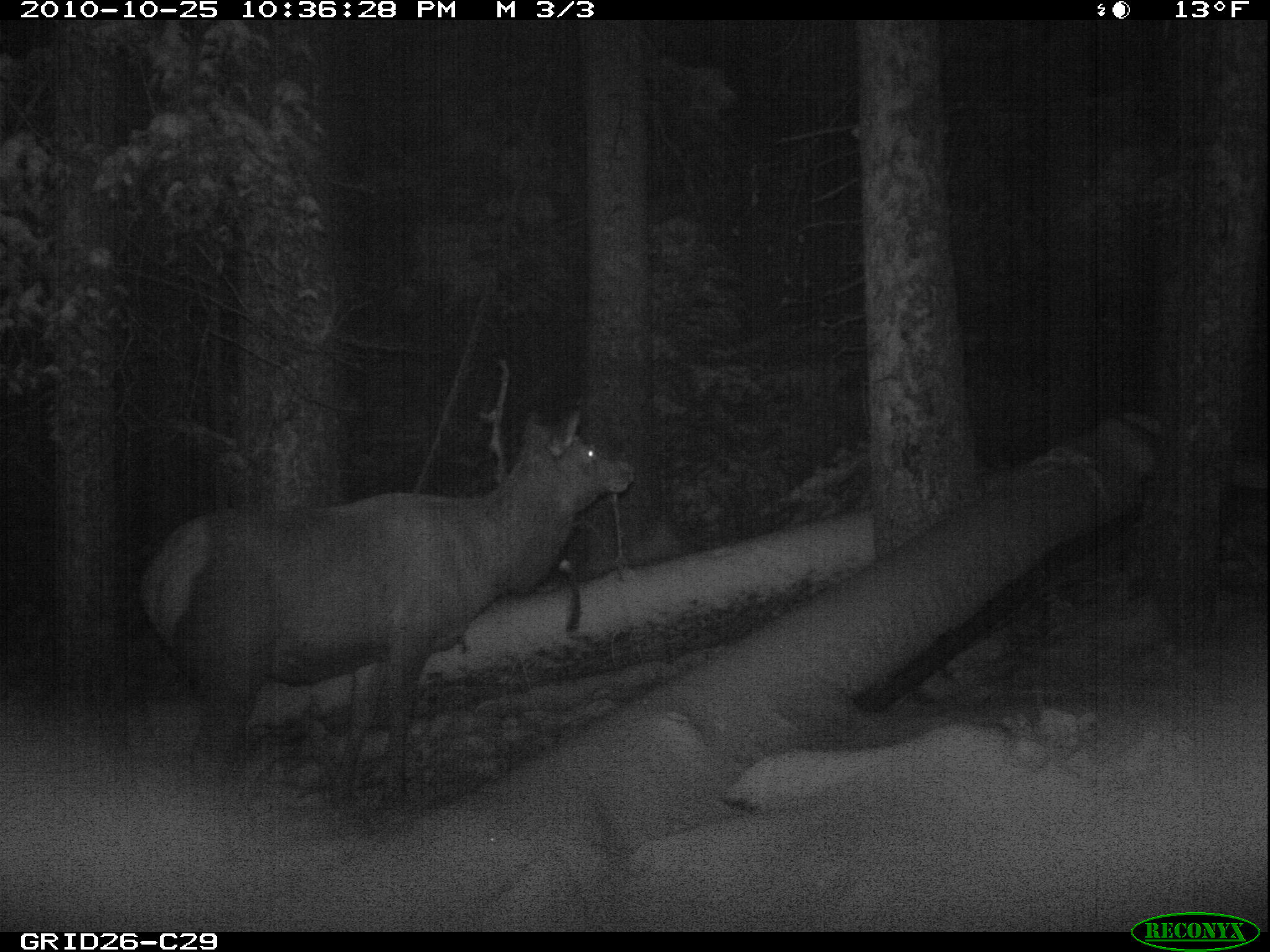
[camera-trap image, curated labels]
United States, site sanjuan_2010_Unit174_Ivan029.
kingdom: Animalia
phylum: Chordata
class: Mammalia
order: Artiodactyla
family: Cervidae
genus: Cervus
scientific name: Cervus elaphus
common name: red deer